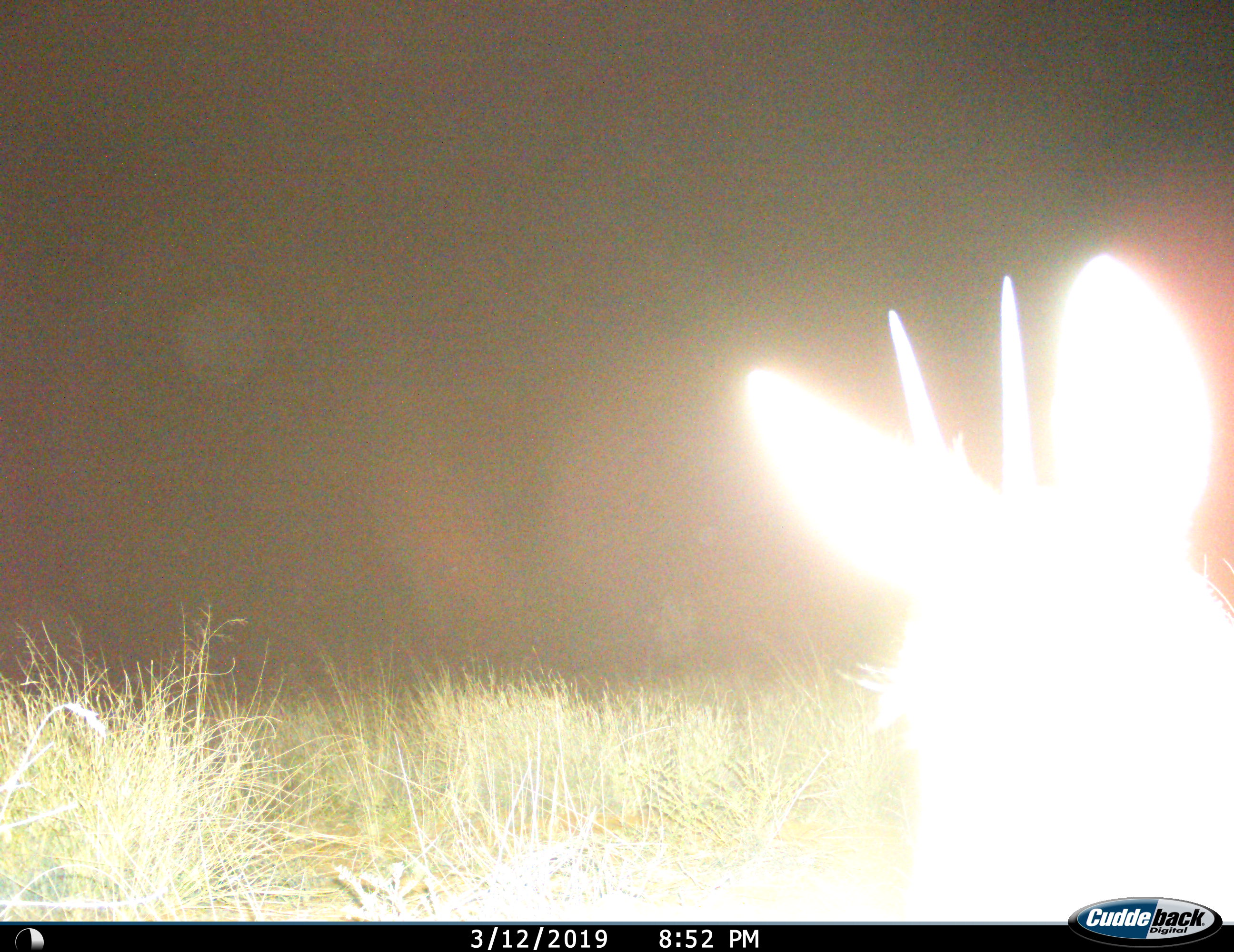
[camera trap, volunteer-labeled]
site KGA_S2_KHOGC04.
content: unidentified animal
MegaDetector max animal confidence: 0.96